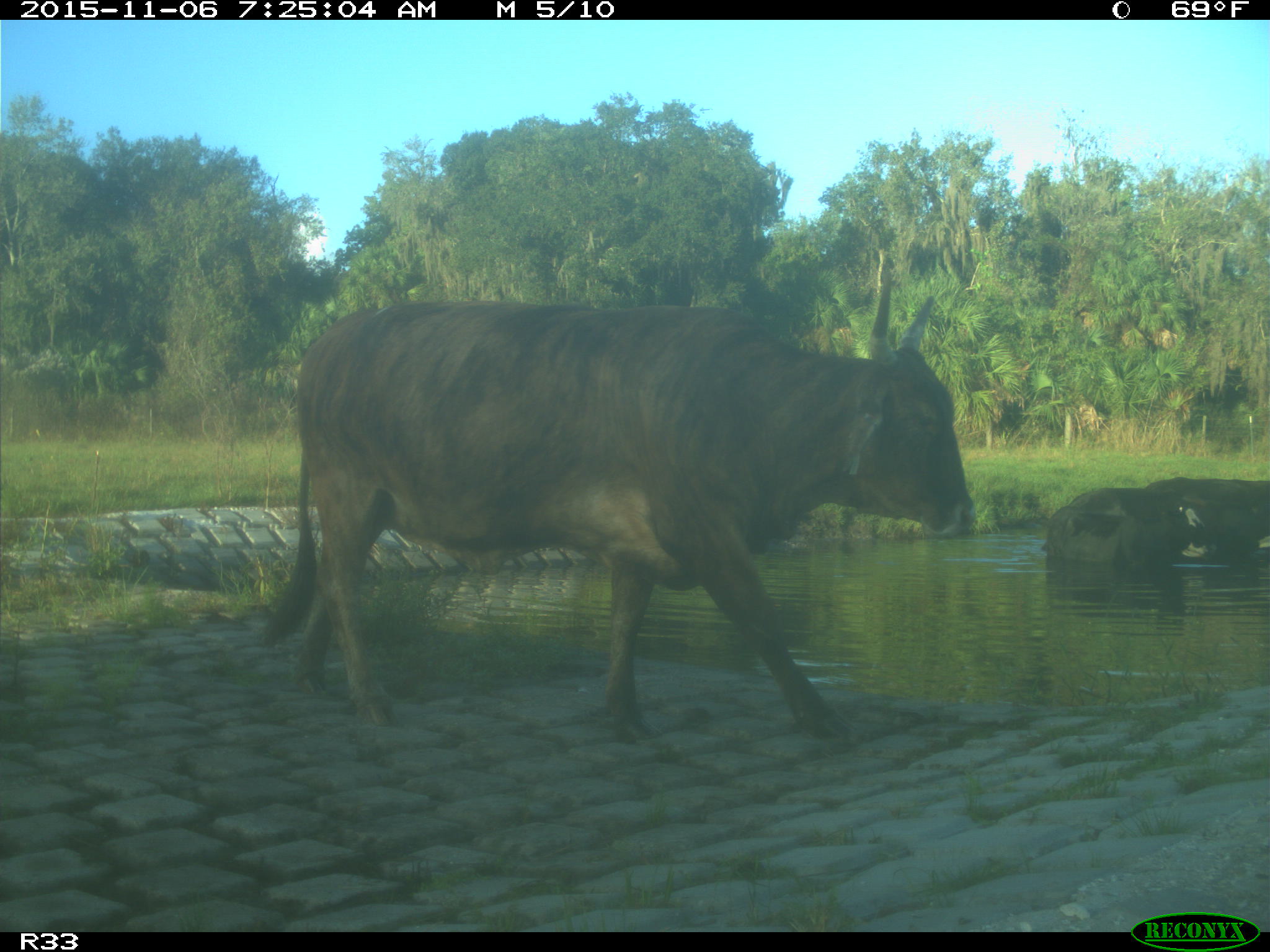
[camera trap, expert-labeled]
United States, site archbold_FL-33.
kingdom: Animalia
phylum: Chordata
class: Mammalia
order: Artiodactyla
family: Bovidae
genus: Bos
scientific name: Bos taurus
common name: domestic cow